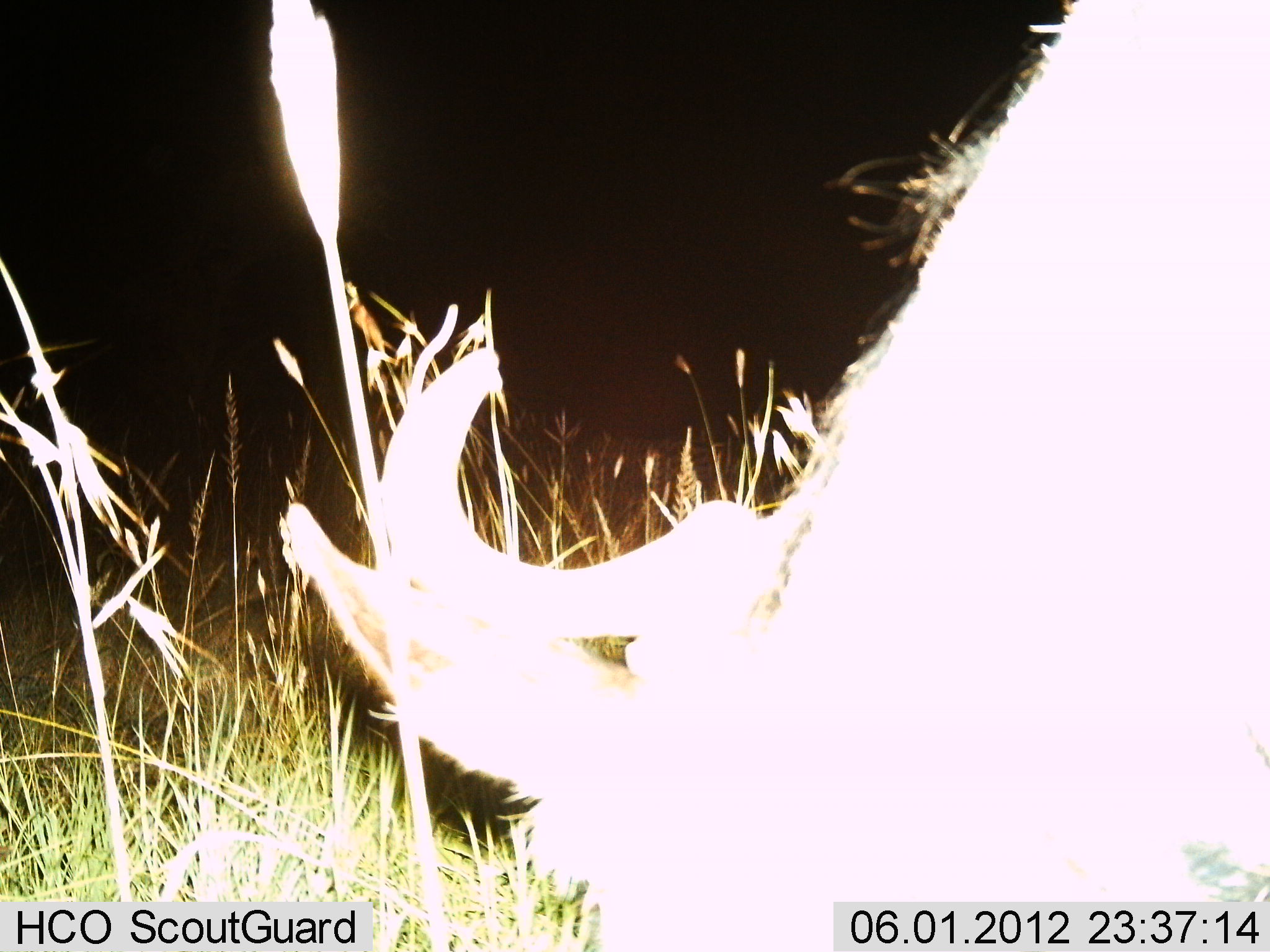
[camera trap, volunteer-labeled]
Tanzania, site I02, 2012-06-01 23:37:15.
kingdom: Animalia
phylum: Chordata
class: Mammalia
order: Artiodactyla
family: Bovidae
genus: Connochaetes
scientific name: Connochaetes taurinus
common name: blue wildebeest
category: wildebeest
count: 1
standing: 30%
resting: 0%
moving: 0%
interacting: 0%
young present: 0%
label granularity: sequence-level